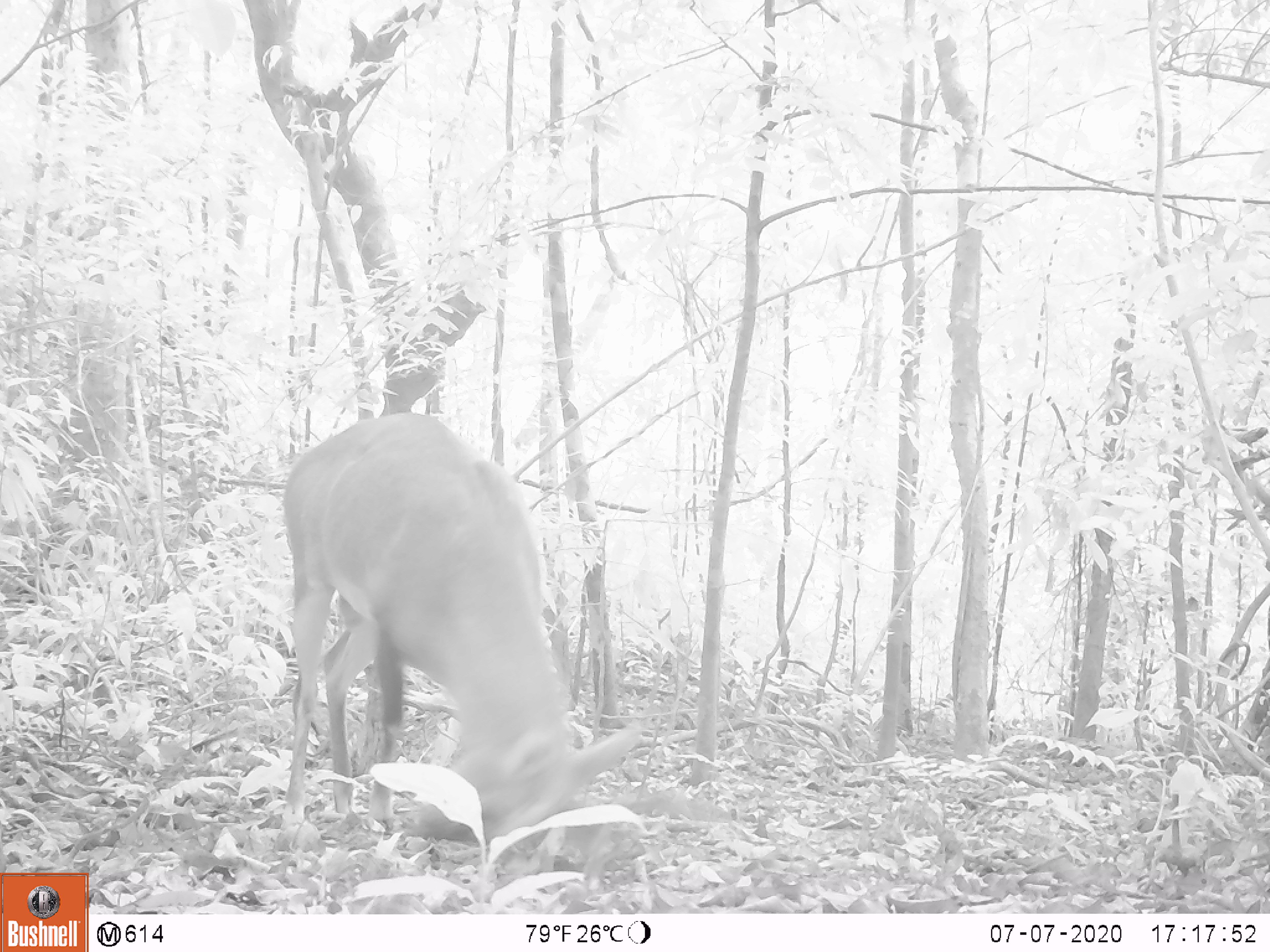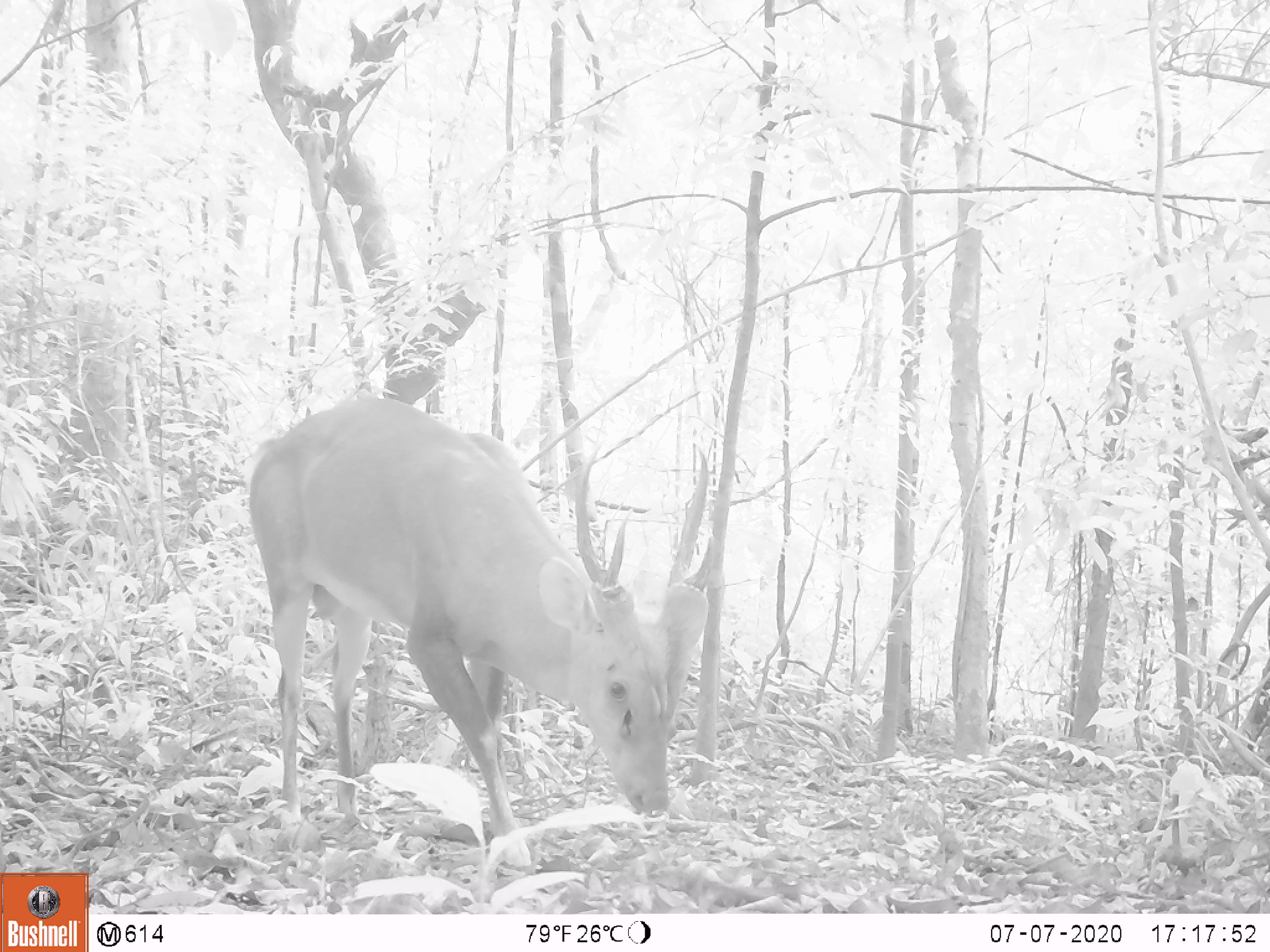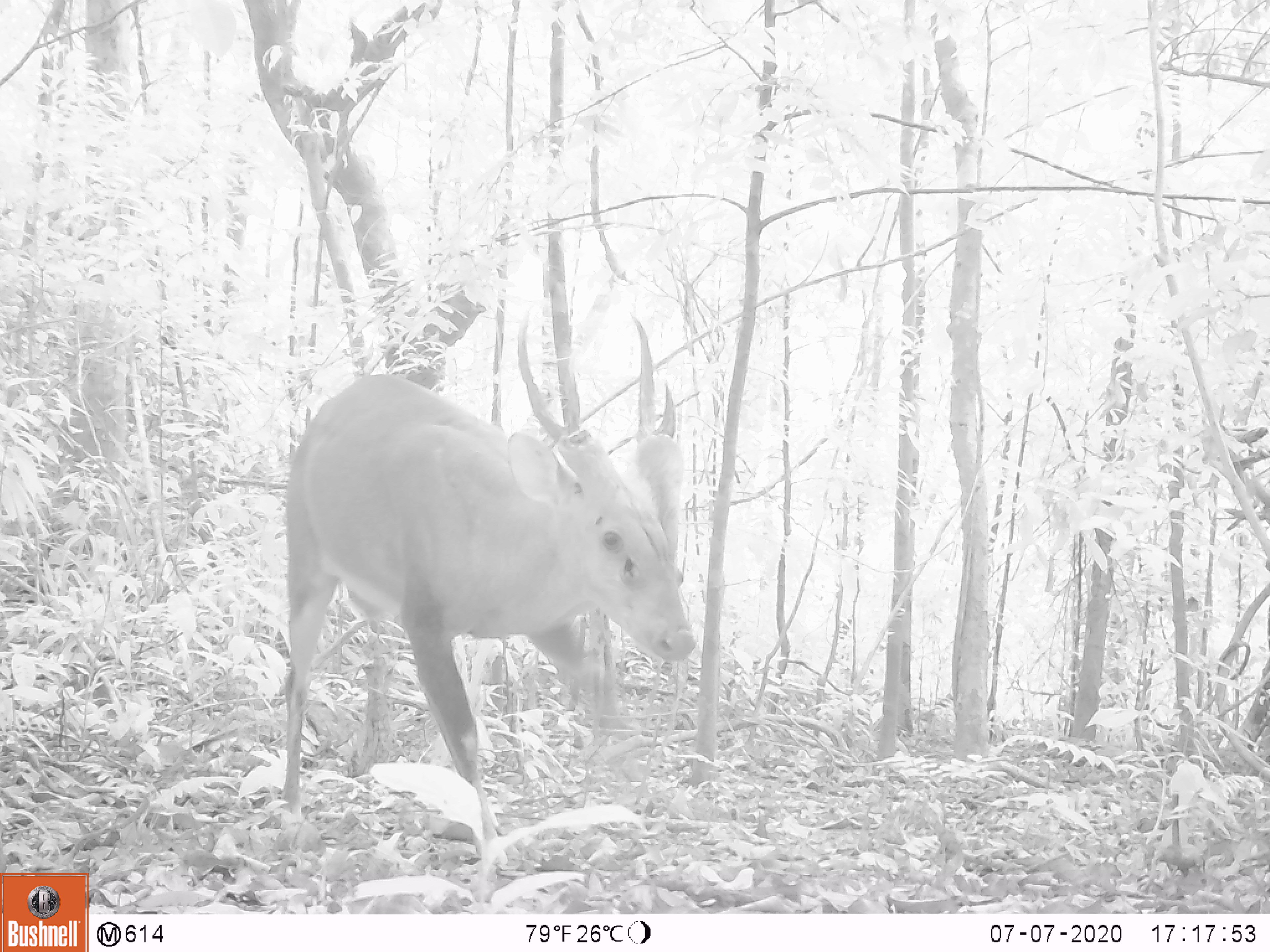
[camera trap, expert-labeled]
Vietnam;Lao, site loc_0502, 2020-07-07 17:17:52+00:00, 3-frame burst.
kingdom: Animalia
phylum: Chordata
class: Mammalia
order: Artiodactyla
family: Cervidae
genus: Muntiacus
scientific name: Muntiacus vuquangensis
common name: large-antlered muntjac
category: large antlered muntjac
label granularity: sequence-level